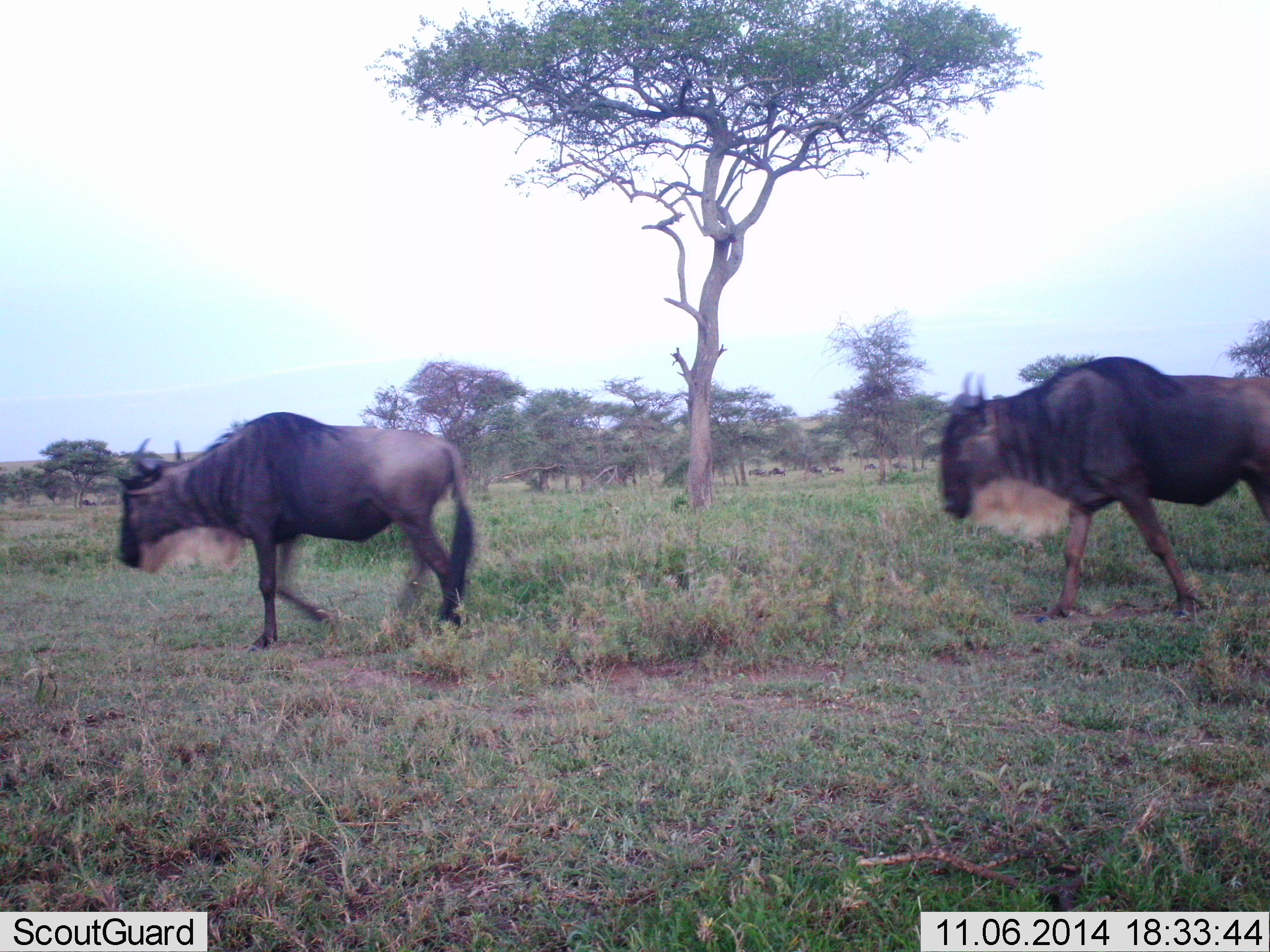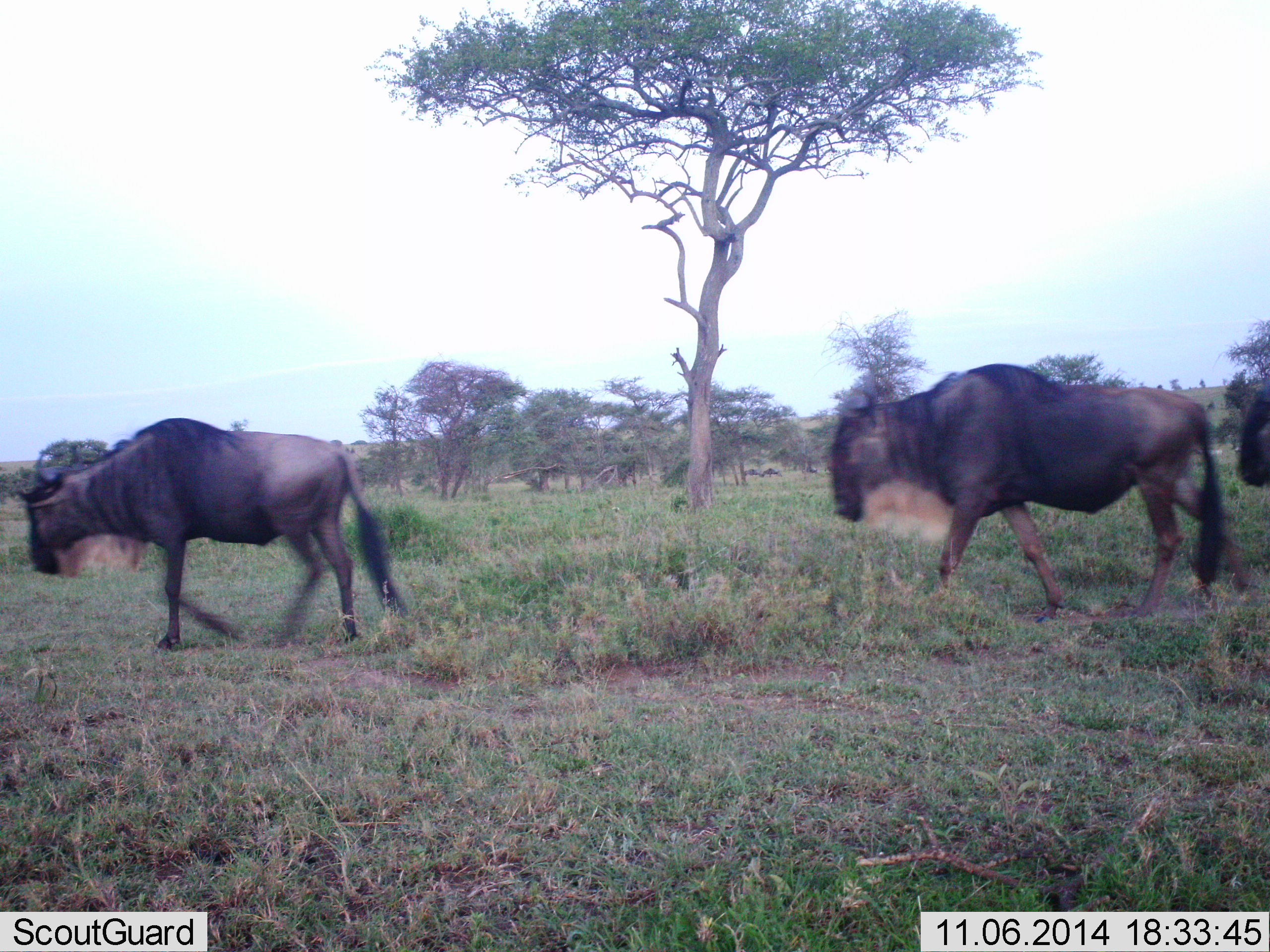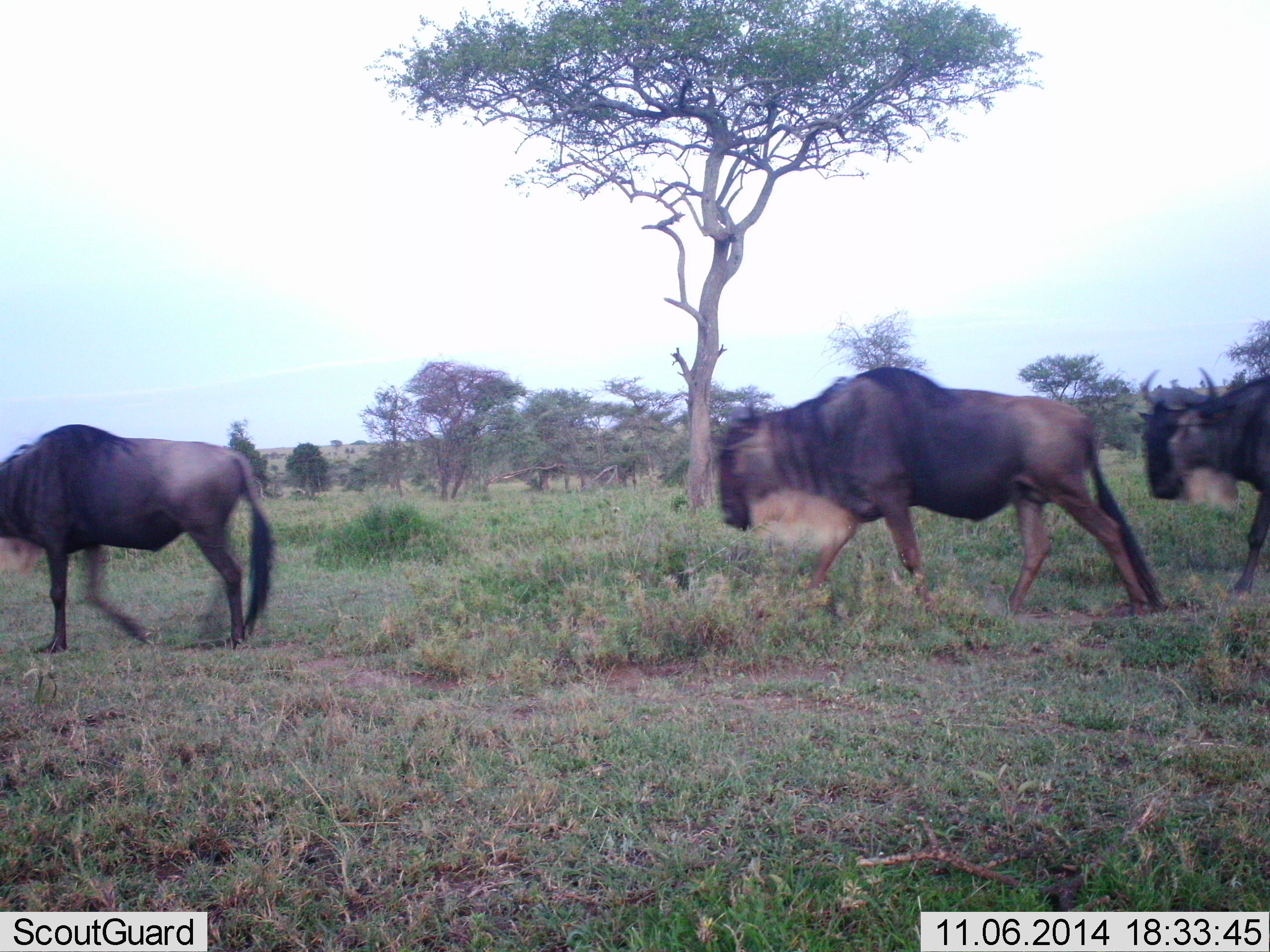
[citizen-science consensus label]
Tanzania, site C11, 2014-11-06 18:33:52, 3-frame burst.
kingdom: Animalia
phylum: Chordata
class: Mammalia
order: Artiodactyla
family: Bovidae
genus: Connochaetes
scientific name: Connochaetes taurinus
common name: blue wildebeest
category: wildebeest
Wildebeest (blue wildebeest) (Connochaetes taurinus), count 3. Behavior (volunteer vote fractions): standing 10%, resting 0%, moving 100%, interacting 0%. Young present (vote fraction): 0%. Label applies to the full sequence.